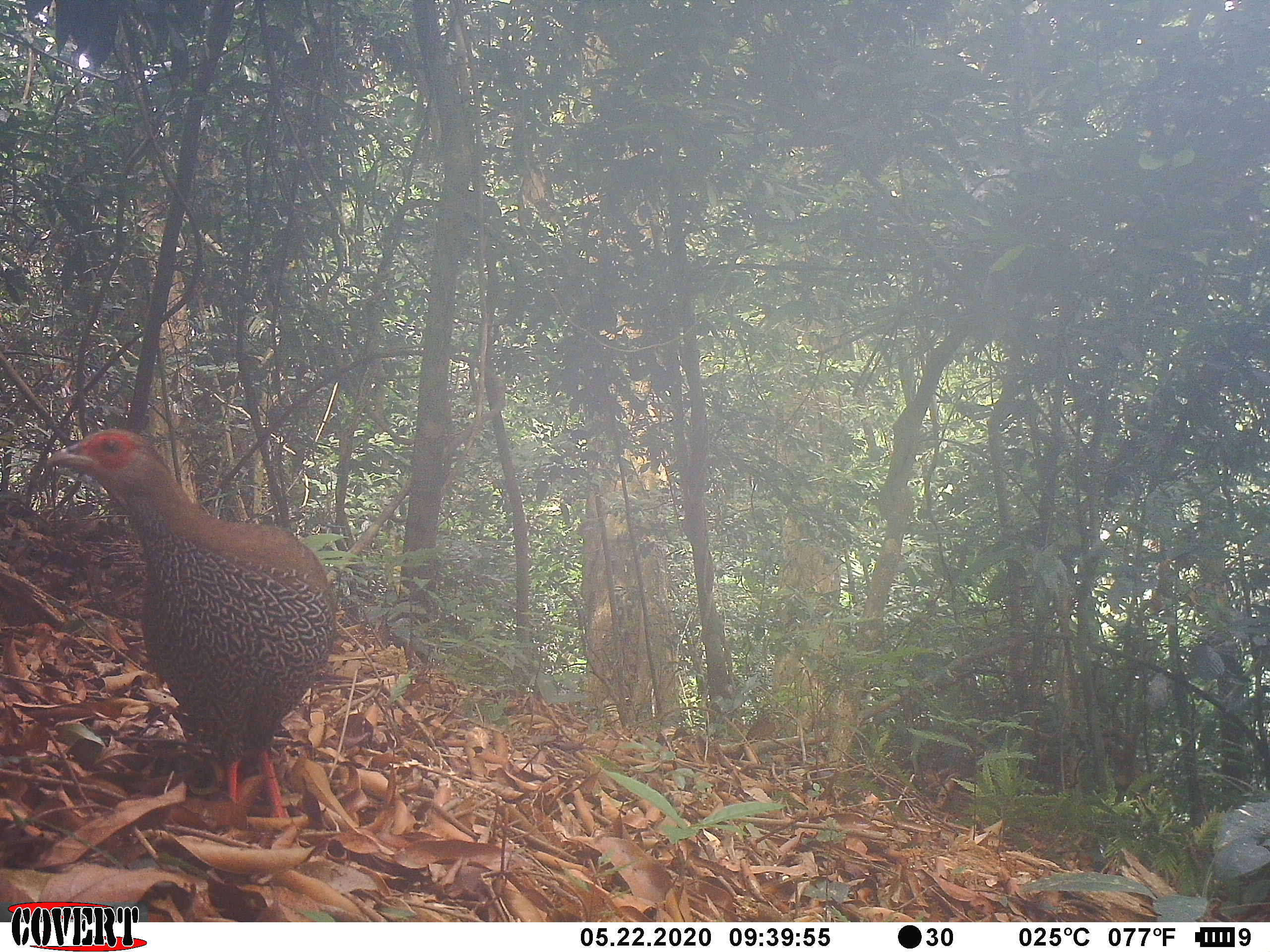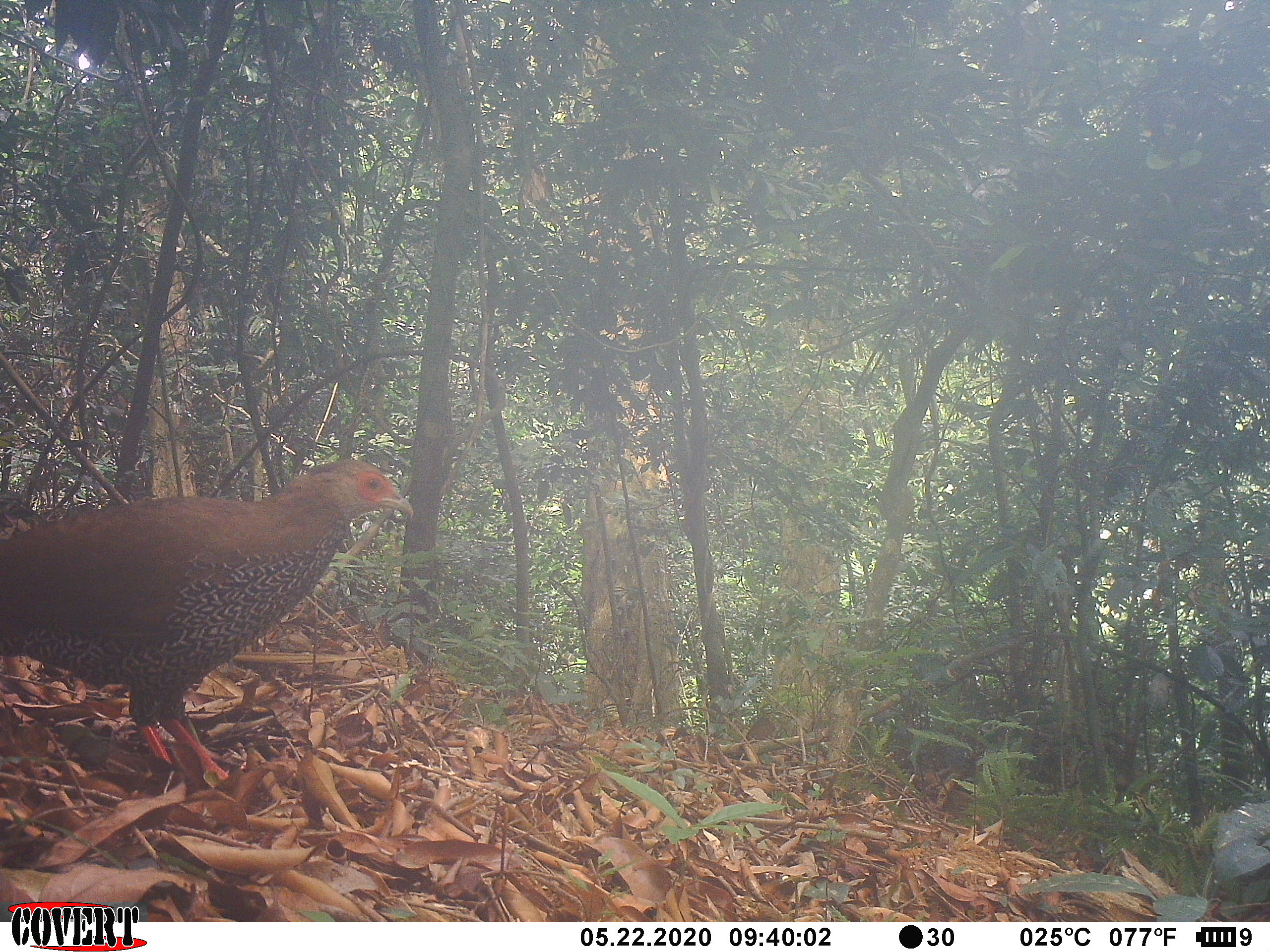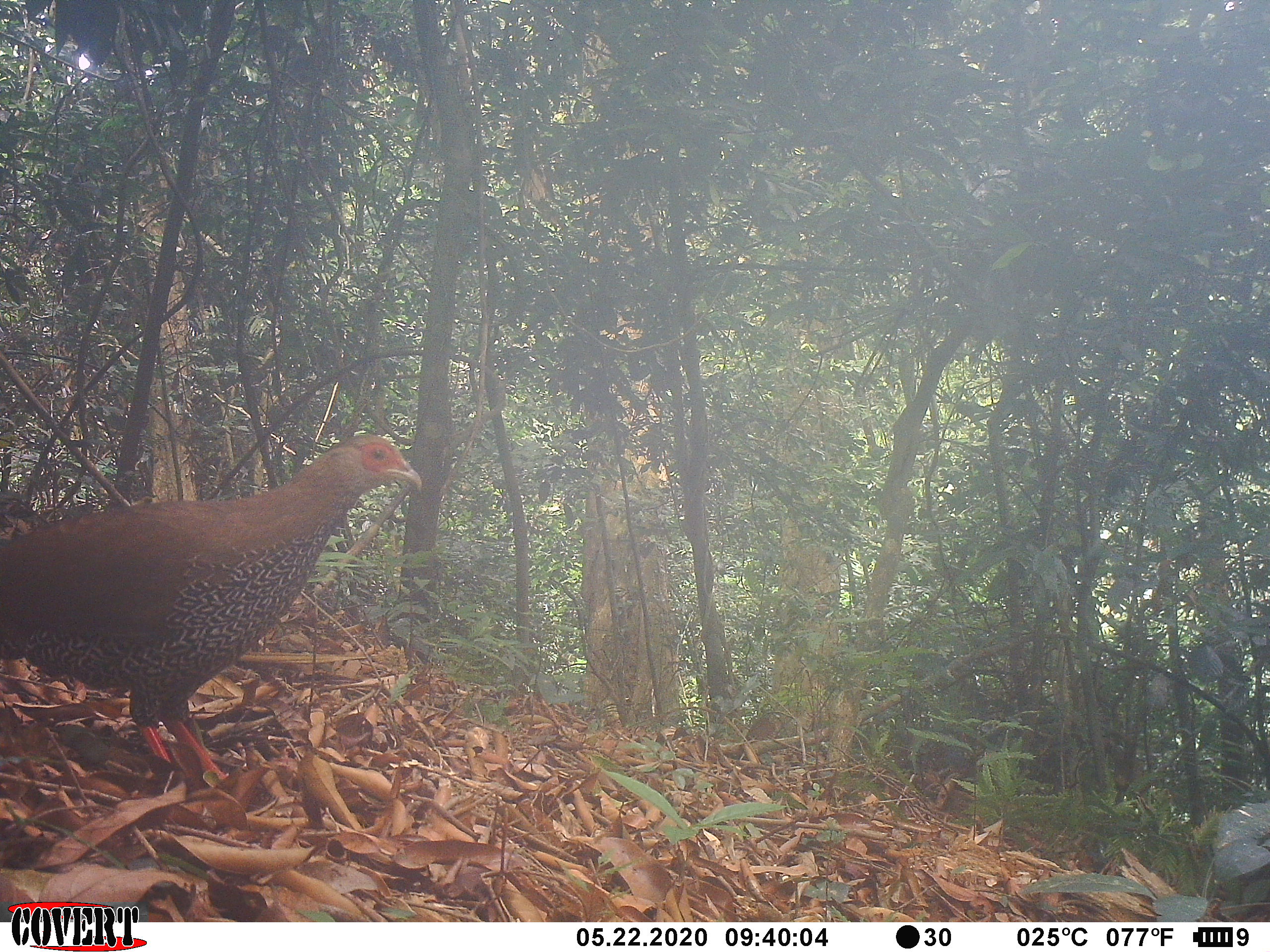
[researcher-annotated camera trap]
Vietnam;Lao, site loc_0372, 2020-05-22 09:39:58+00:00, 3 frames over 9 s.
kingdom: Animalia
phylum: Chordata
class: Aves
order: Galliformes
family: Phasianidae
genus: Lophura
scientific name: Lophura nycthemera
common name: silver pheasant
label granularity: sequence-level